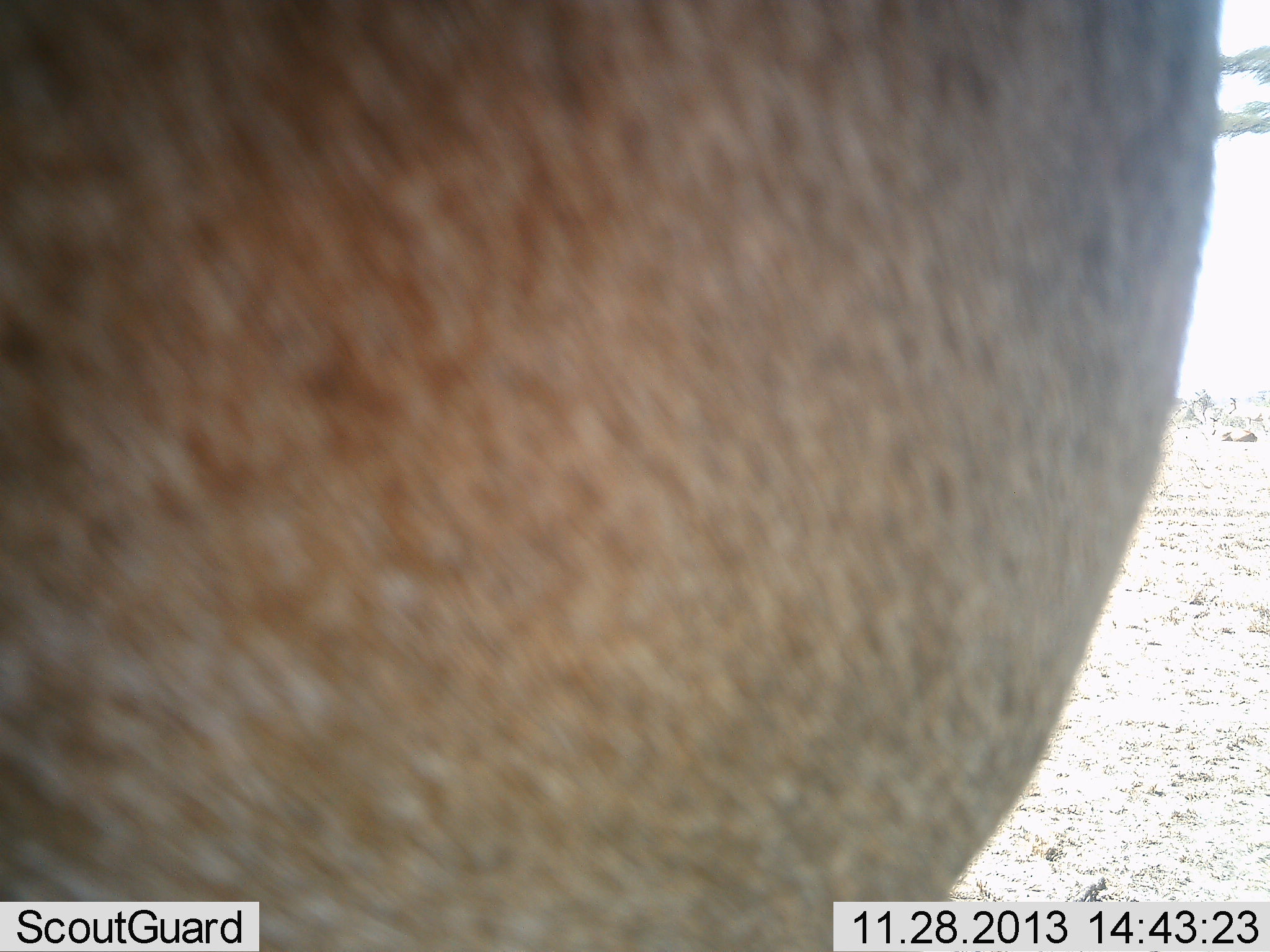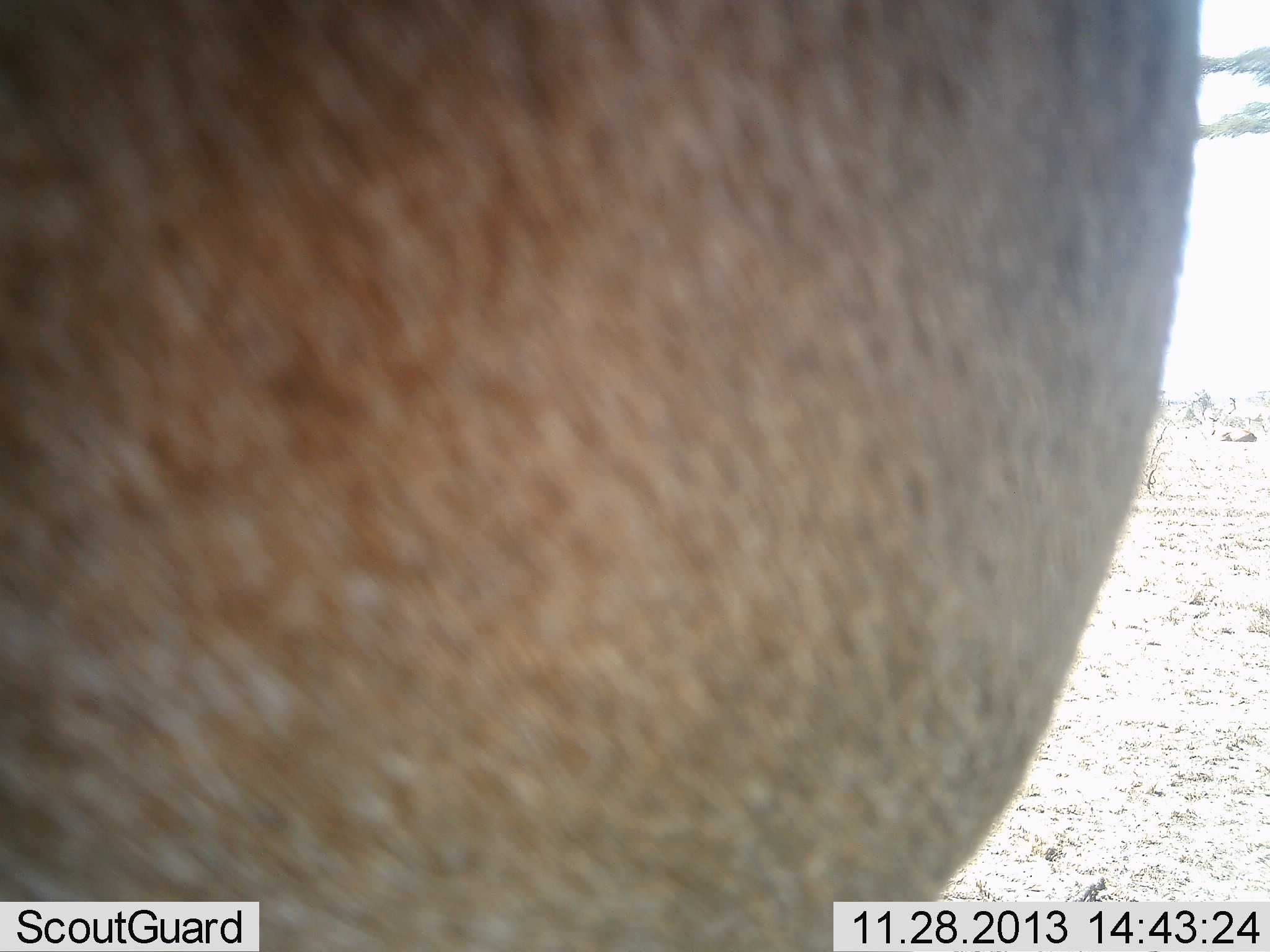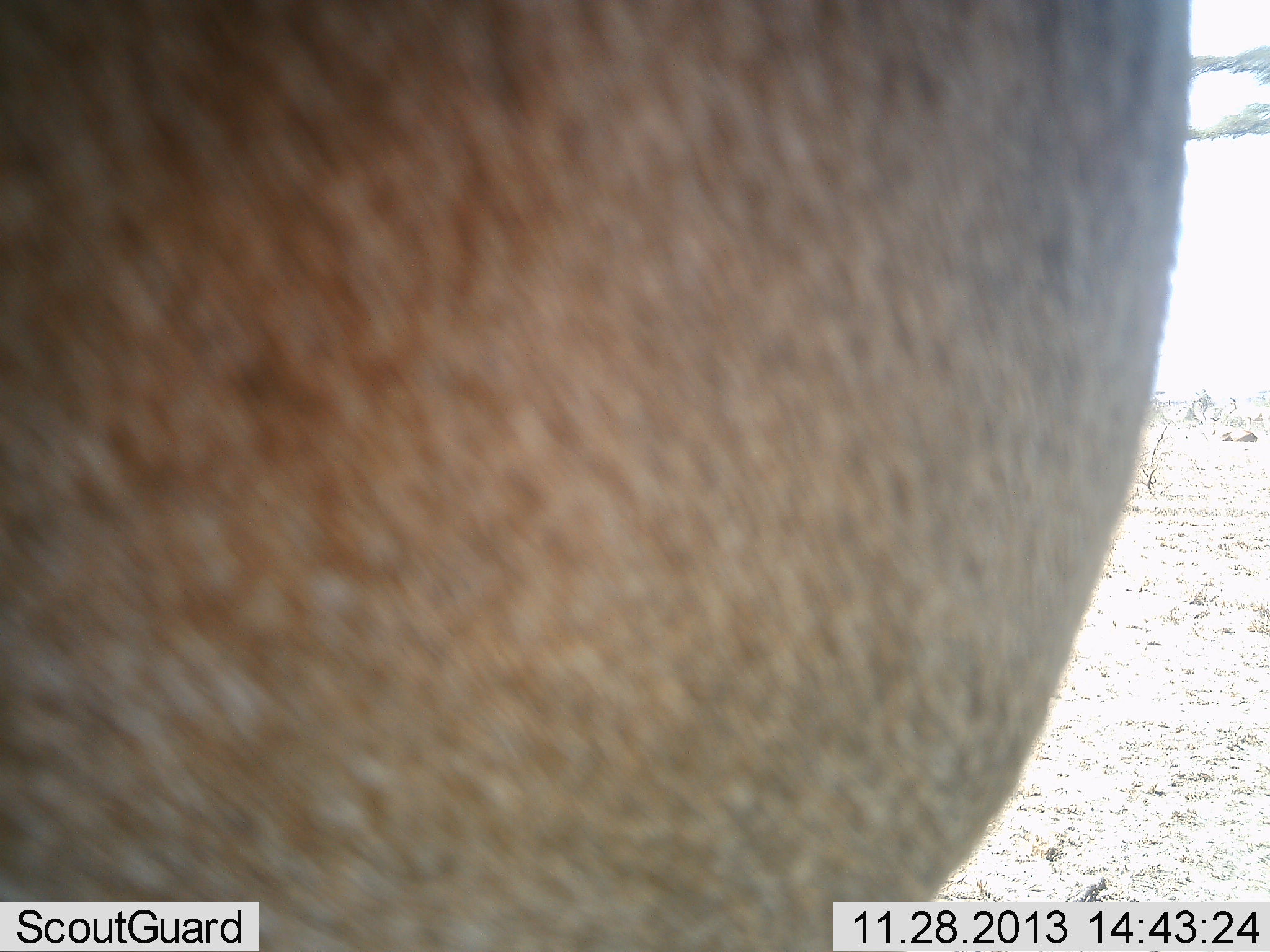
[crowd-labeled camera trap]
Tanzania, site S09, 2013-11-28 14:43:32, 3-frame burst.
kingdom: Animalia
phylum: Chordata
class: Mammalia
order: Carnivora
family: Felidae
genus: Panthera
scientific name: Panthera leo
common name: lion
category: lionfemale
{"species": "lionfemale (lion) (Panthera leo)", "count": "1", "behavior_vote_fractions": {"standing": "100%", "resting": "50%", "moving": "0%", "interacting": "0%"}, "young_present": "0%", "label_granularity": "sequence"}